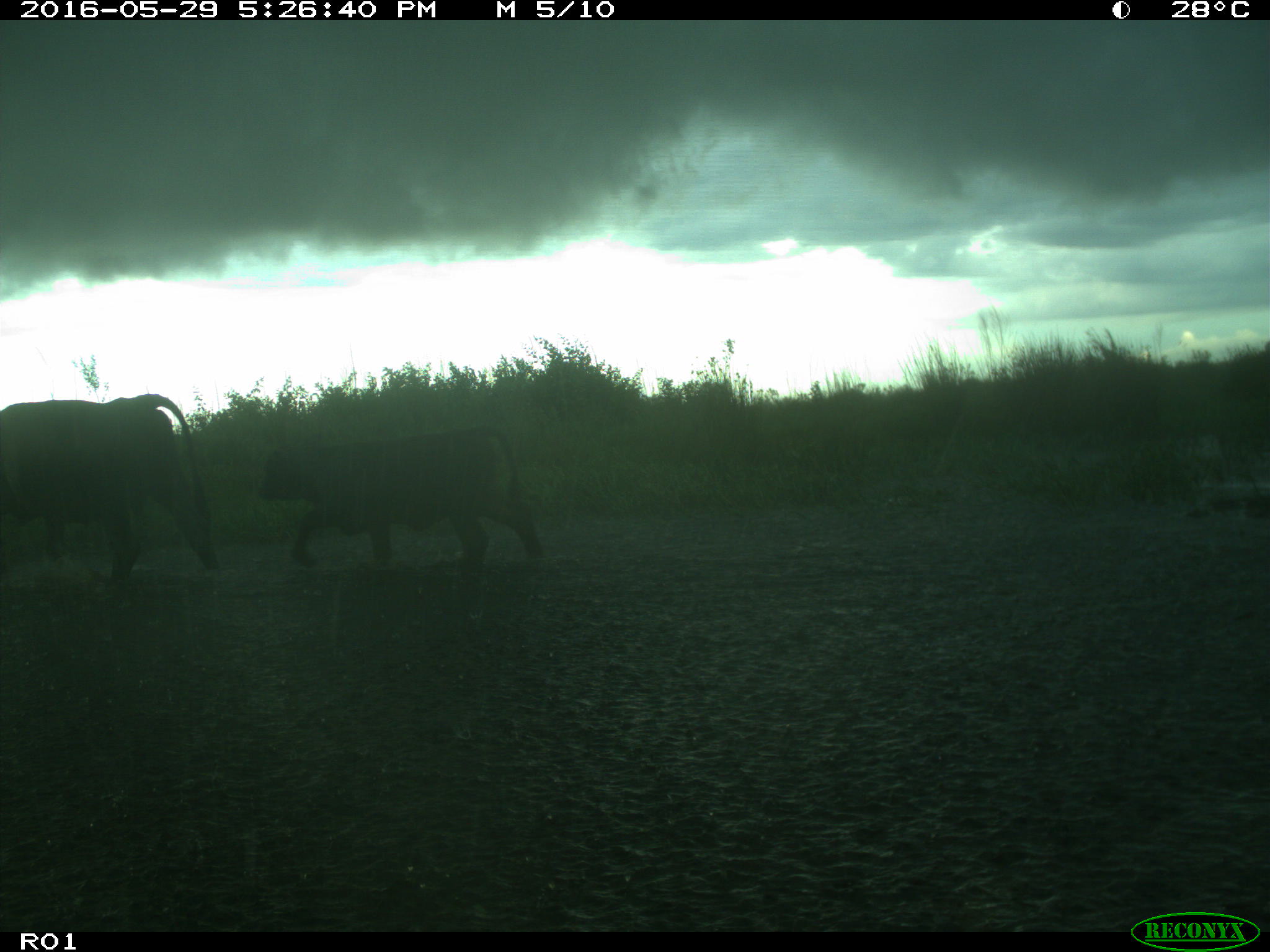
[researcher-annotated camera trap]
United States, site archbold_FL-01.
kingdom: Animalia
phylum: Chordata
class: Mammalia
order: Artiodactyla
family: Bovidae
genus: Bos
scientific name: Bos taurus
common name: domestic cow